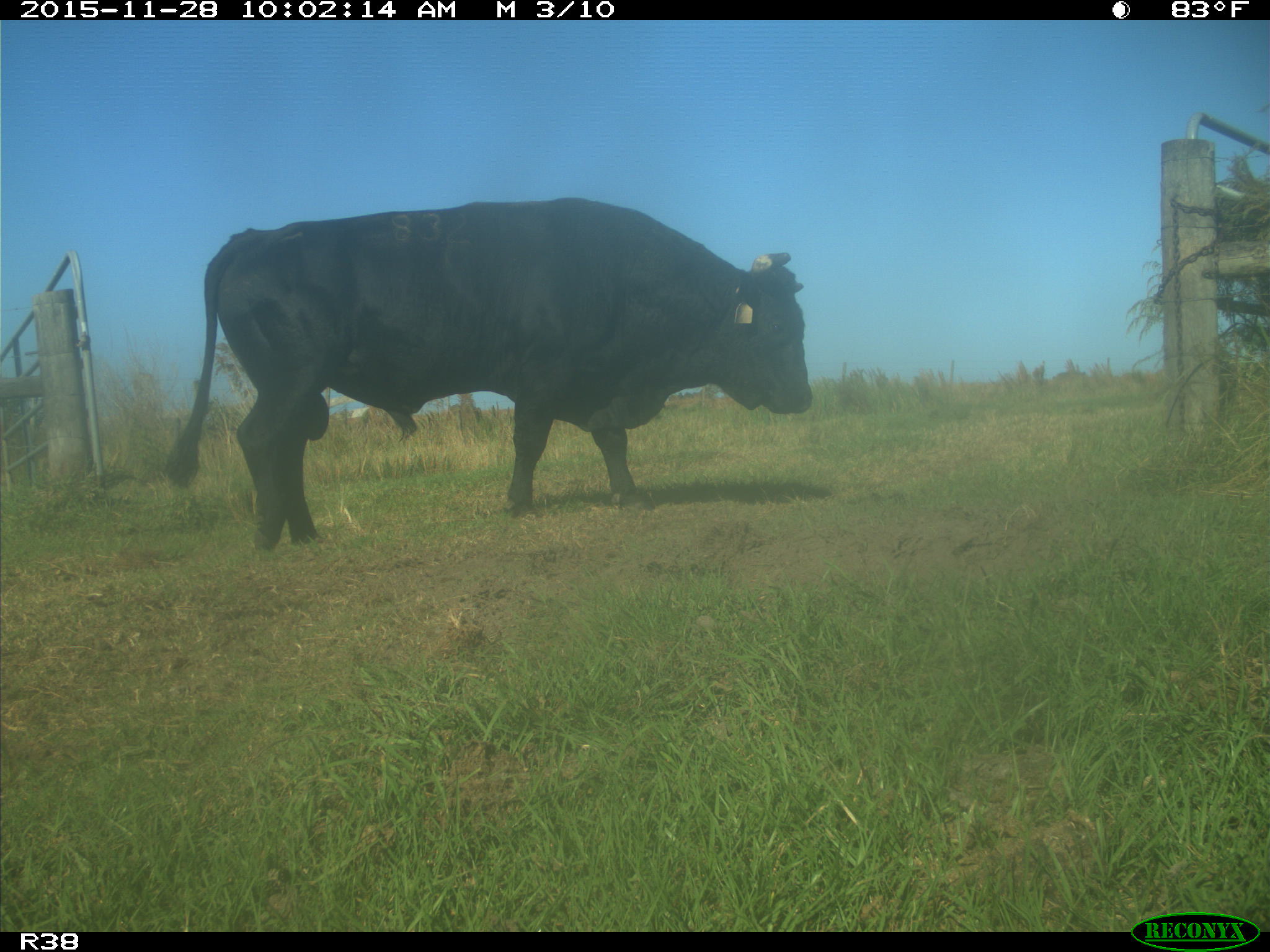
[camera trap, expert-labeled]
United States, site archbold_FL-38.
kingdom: Animalia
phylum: Chordata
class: Mammalia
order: Artiodactyla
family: Bovidae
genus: Bos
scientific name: Bos taurus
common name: domestic cow